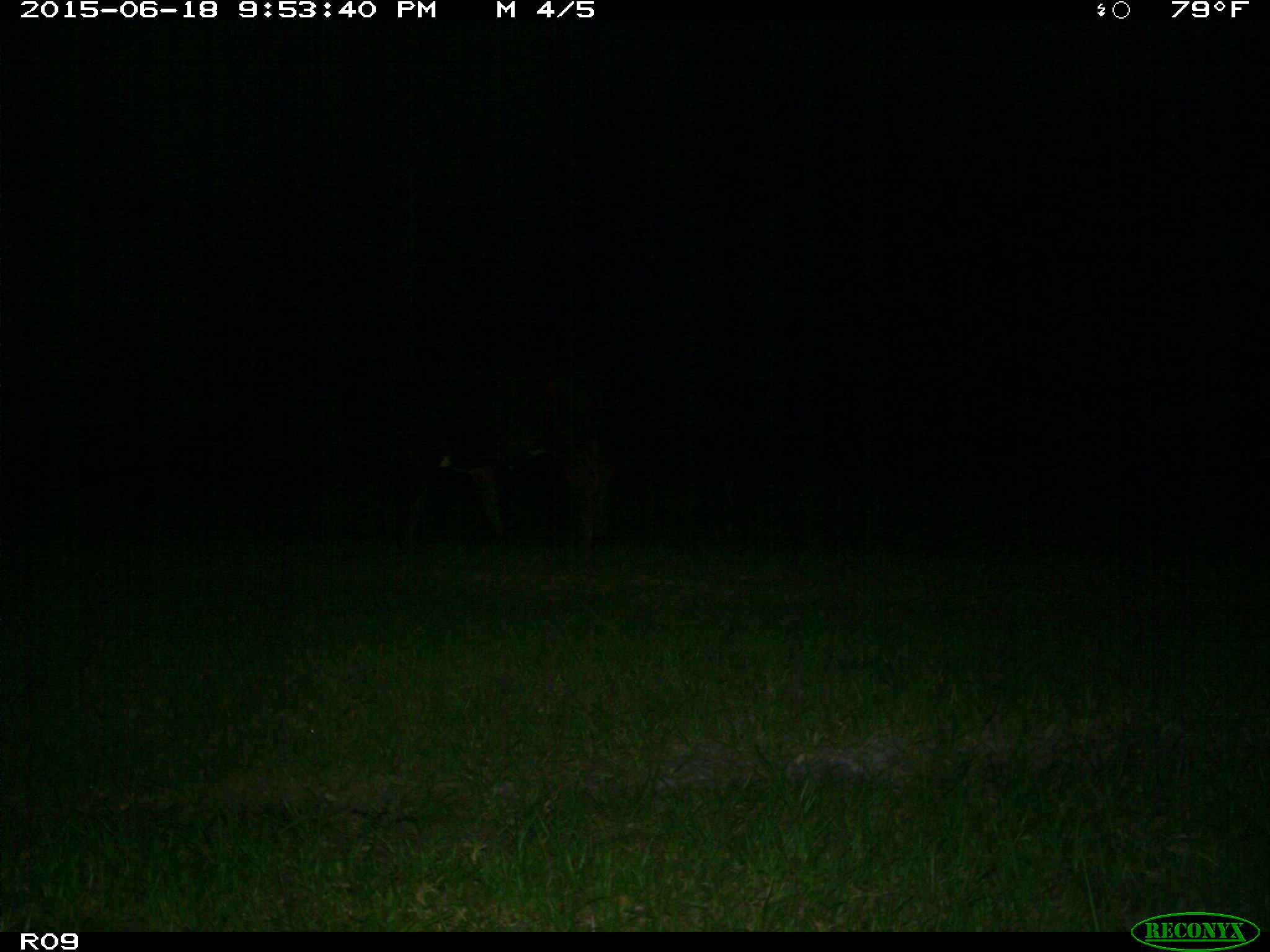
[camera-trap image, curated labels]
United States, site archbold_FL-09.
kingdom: Animalia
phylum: Chordata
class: Mammalia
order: Artiodactyla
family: Bovidae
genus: Bos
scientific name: Bos taurus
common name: domestic cow